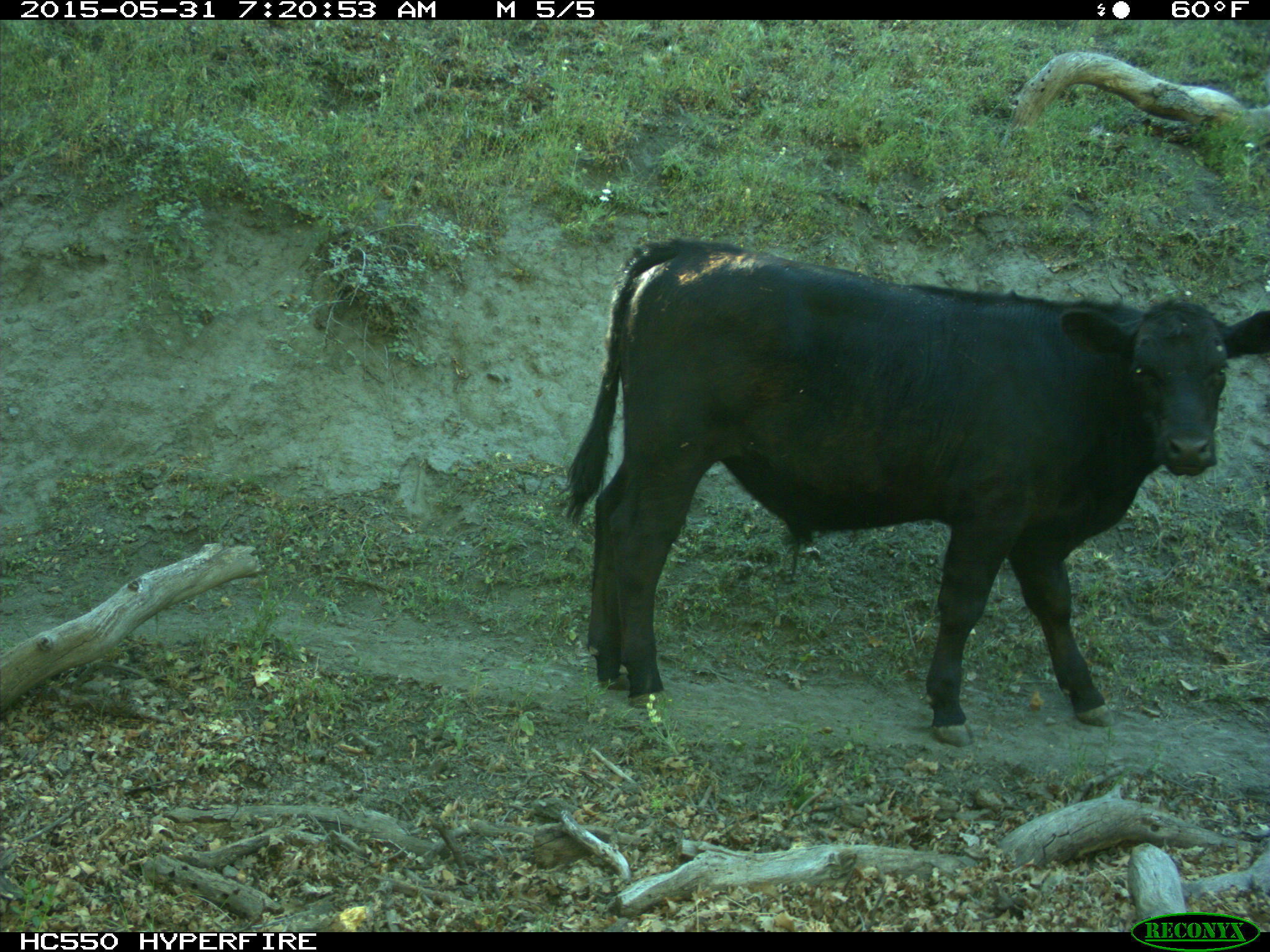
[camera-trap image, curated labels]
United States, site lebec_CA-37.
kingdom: Animalia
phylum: Chordata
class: Mammalia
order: Artiodactyla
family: Bovidae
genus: Bos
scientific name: Bos taurus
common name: domestic cow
Bos taurus (domestic cow).